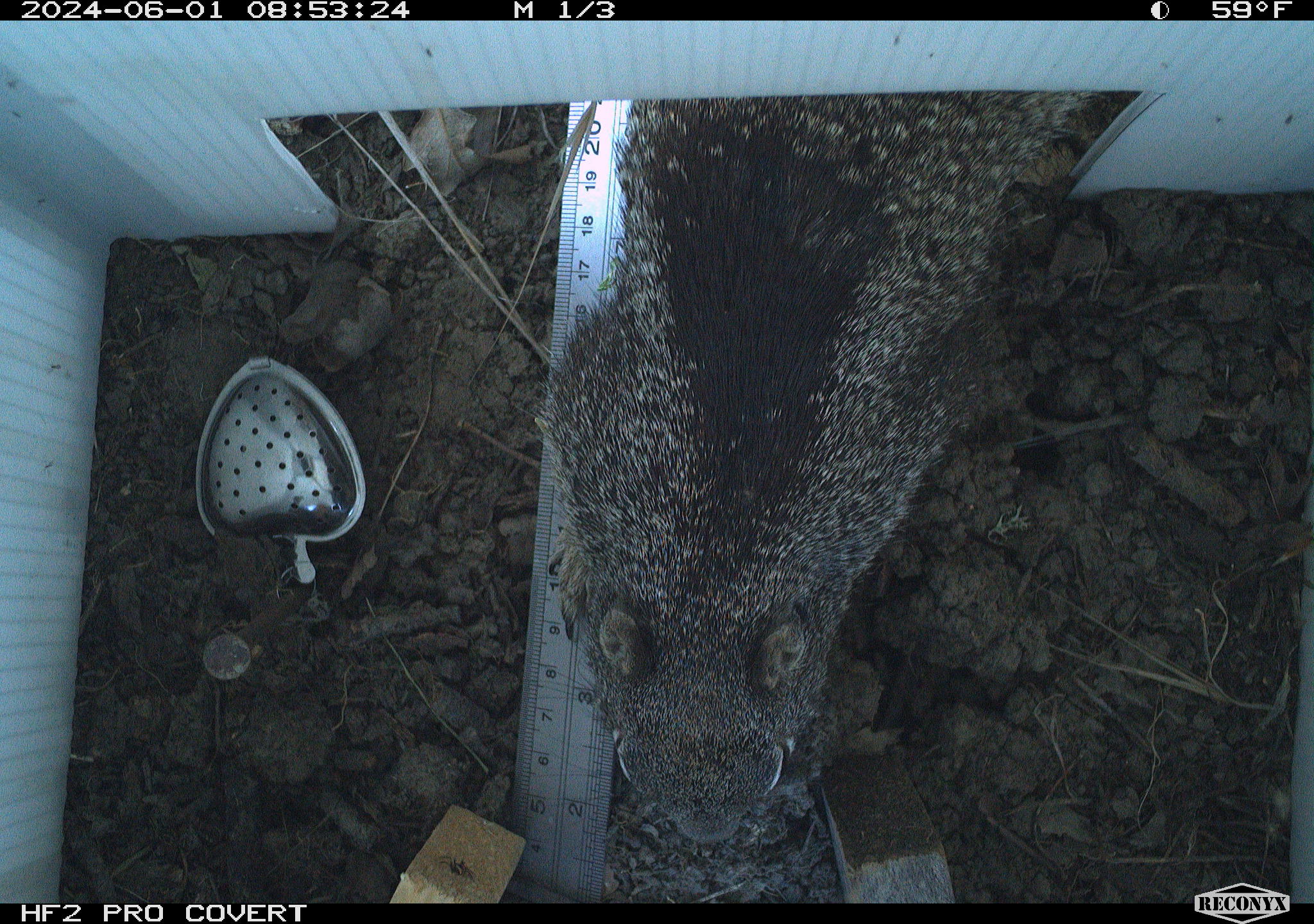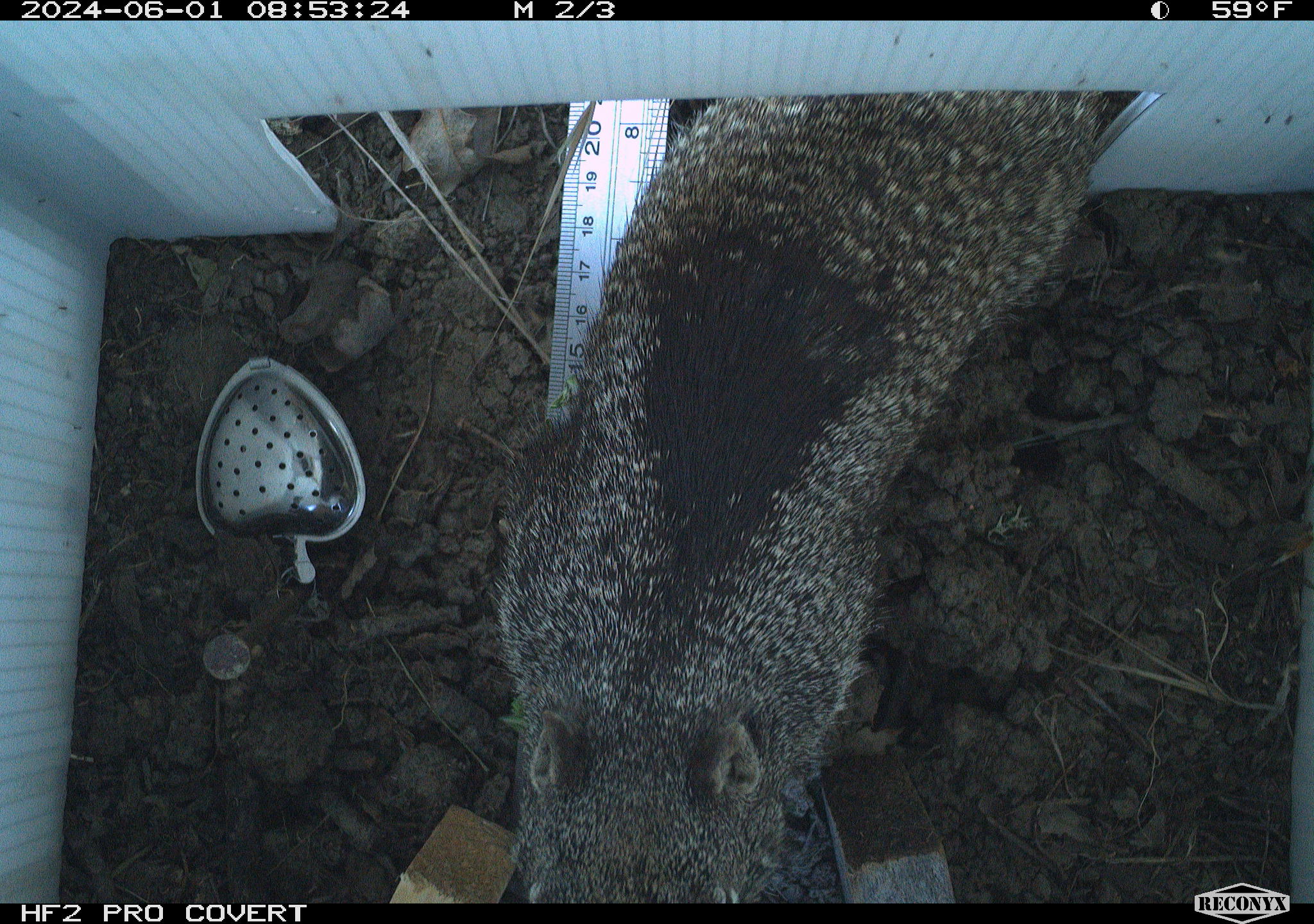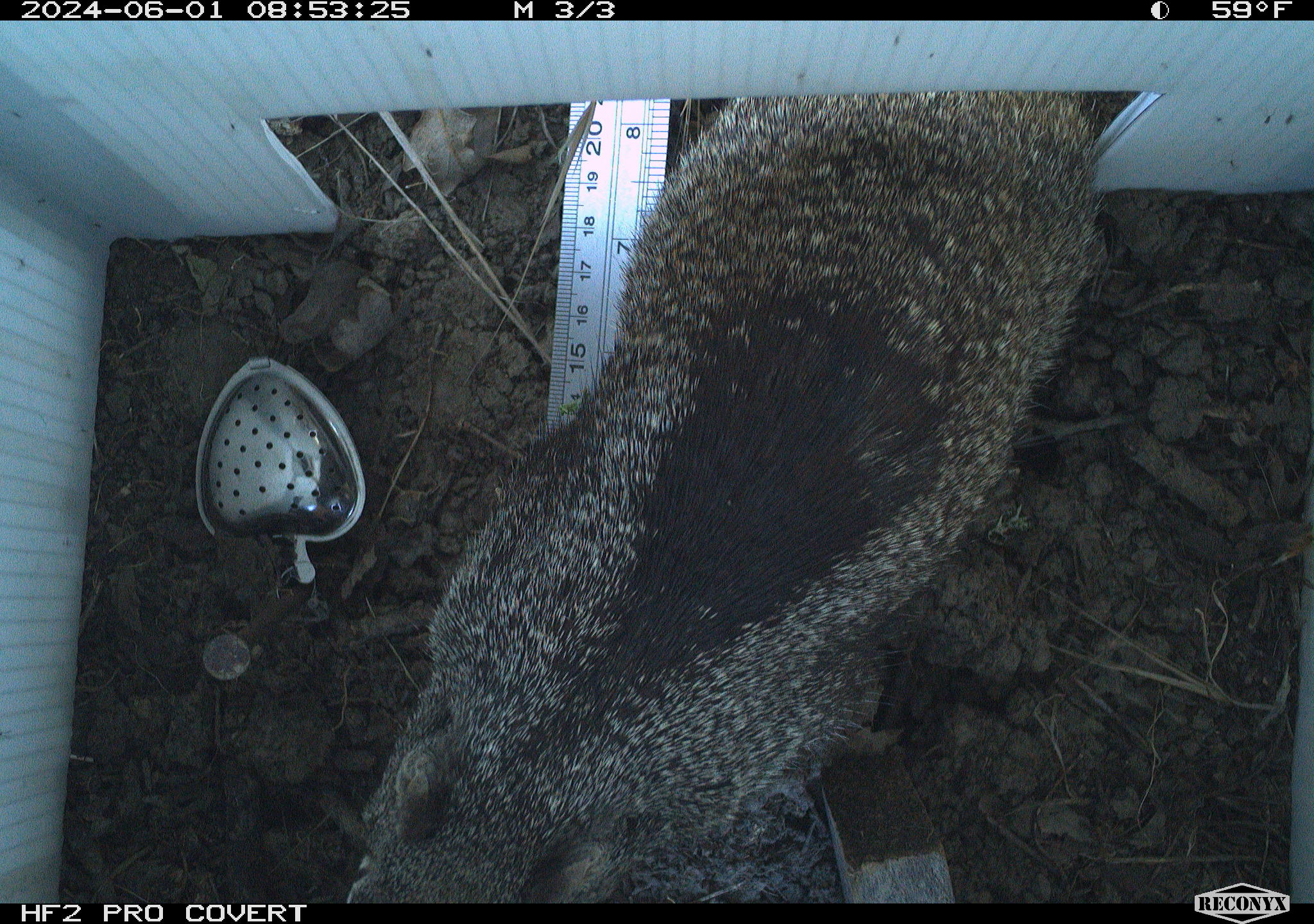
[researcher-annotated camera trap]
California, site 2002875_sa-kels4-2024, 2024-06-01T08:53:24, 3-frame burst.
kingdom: Animalia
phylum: Chordata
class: Mammalia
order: Rodentia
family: Sciuridae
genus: Otospermophilus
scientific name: Otospermophilus beecheyi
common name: california ground squirrel